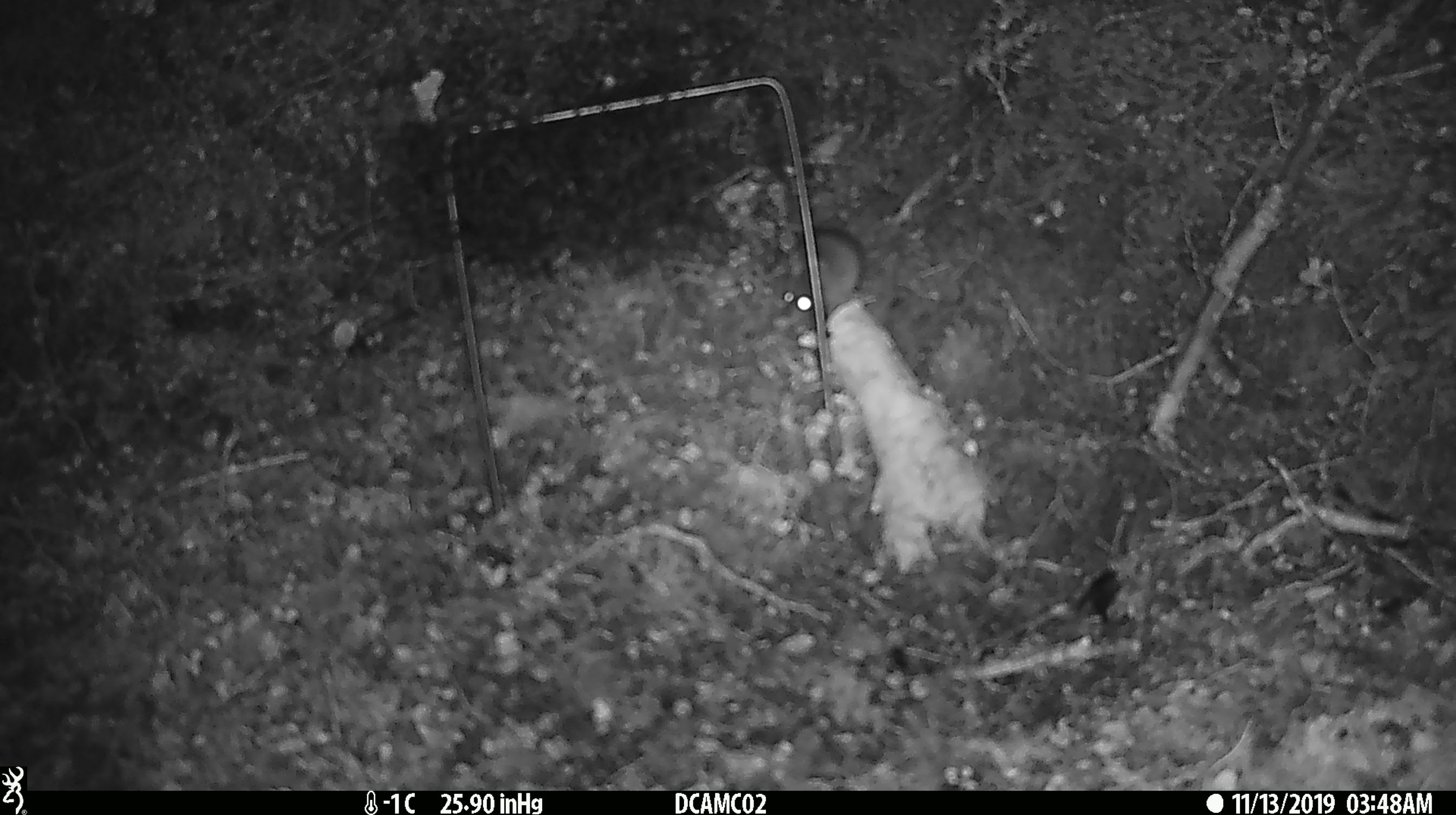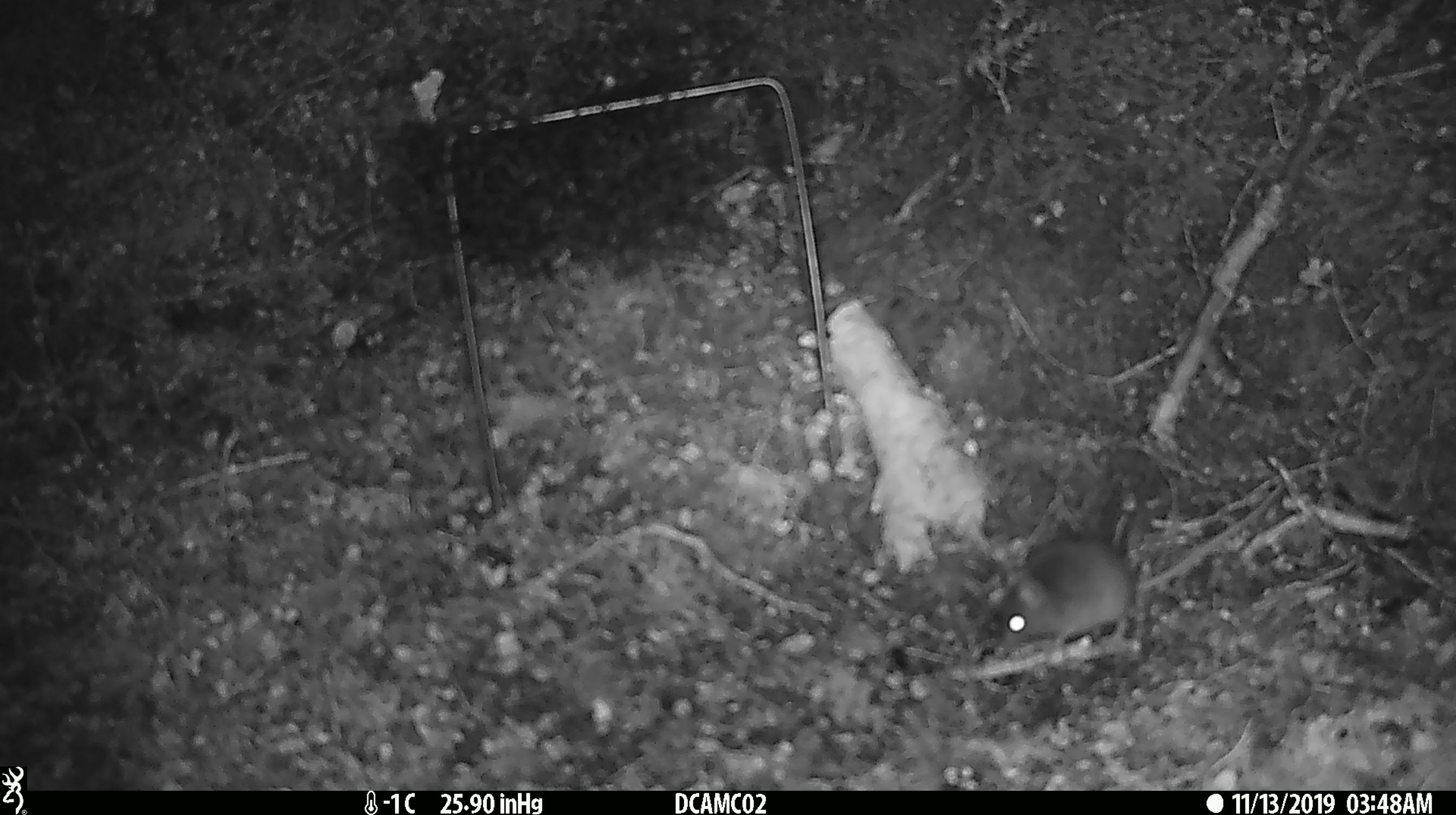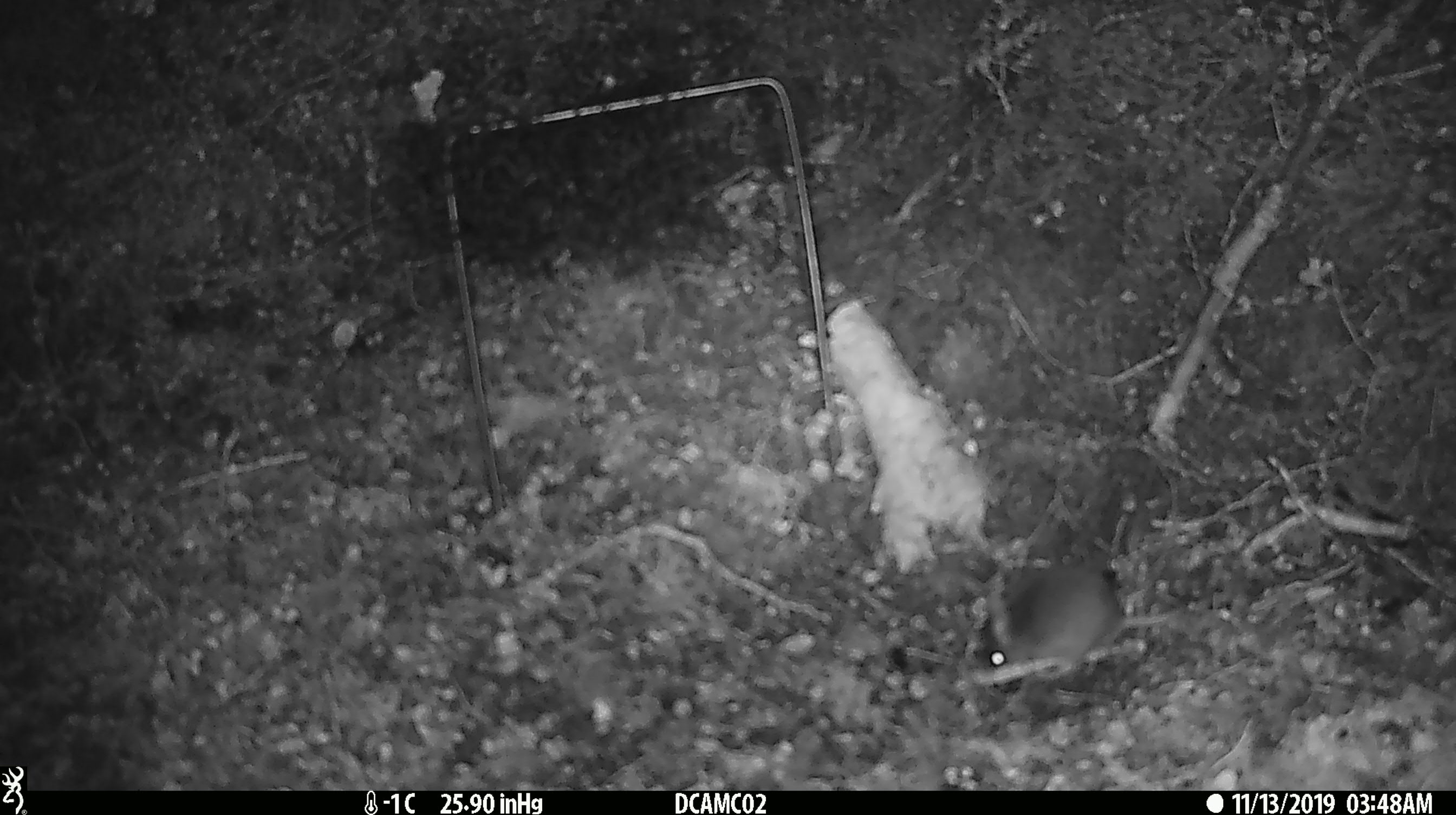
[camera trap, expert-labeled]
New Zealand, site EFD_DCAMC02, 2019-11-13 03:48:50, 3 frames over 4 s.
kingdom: Animalia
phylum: Chordata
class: Mammalia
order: Rodentia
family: Muridae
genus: Mus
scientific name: Mus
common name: mouse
Mouse (Mus).